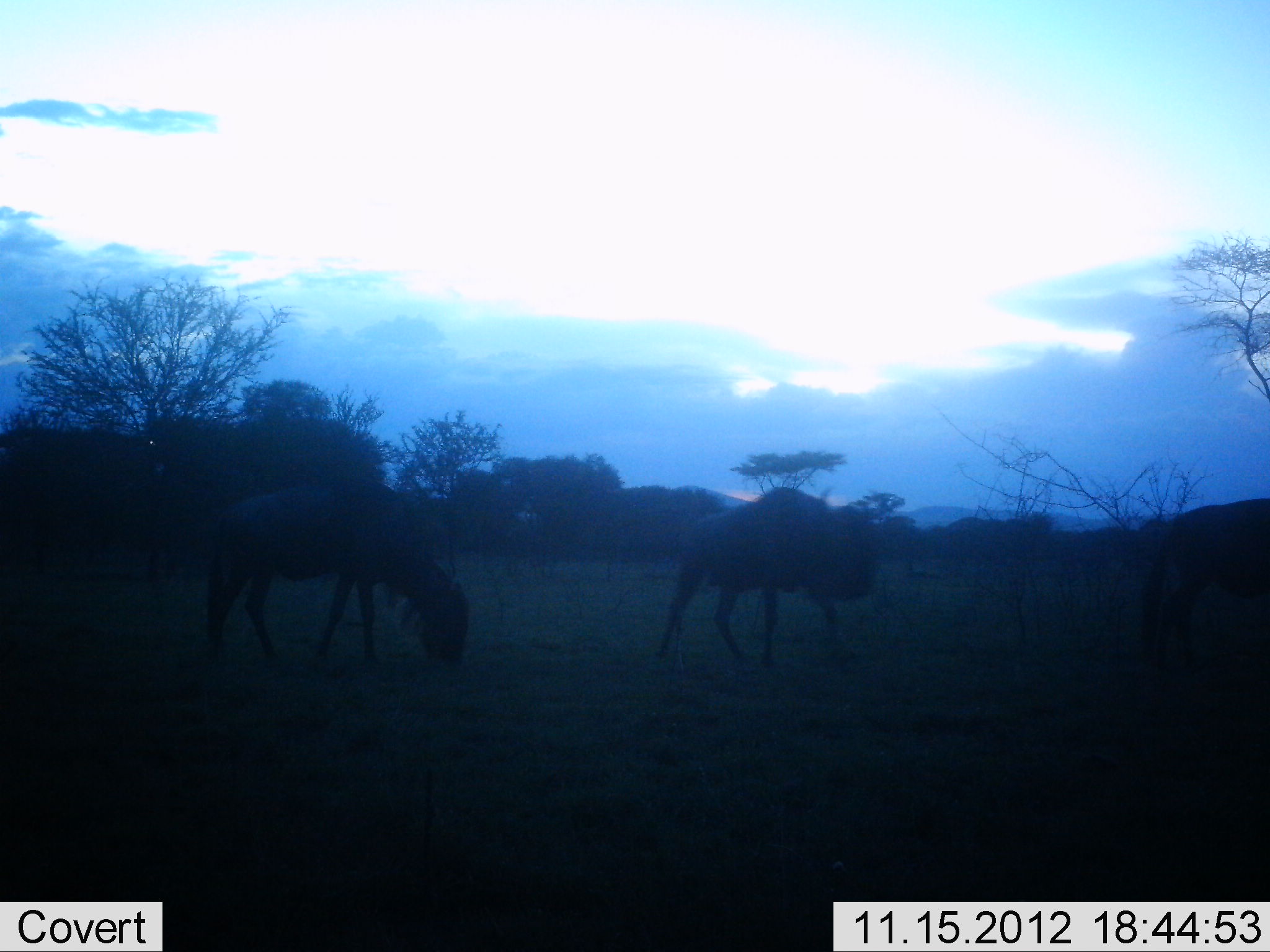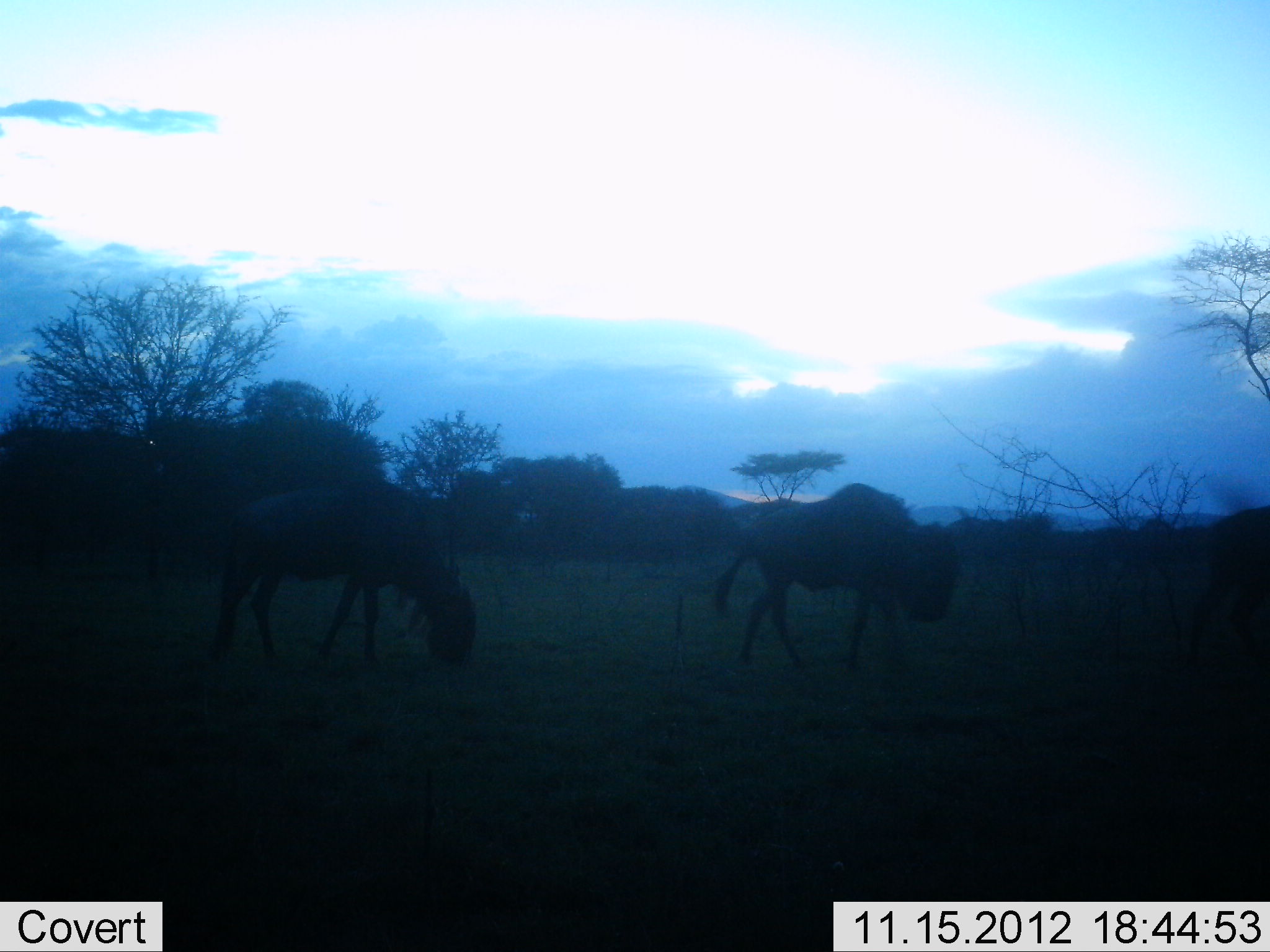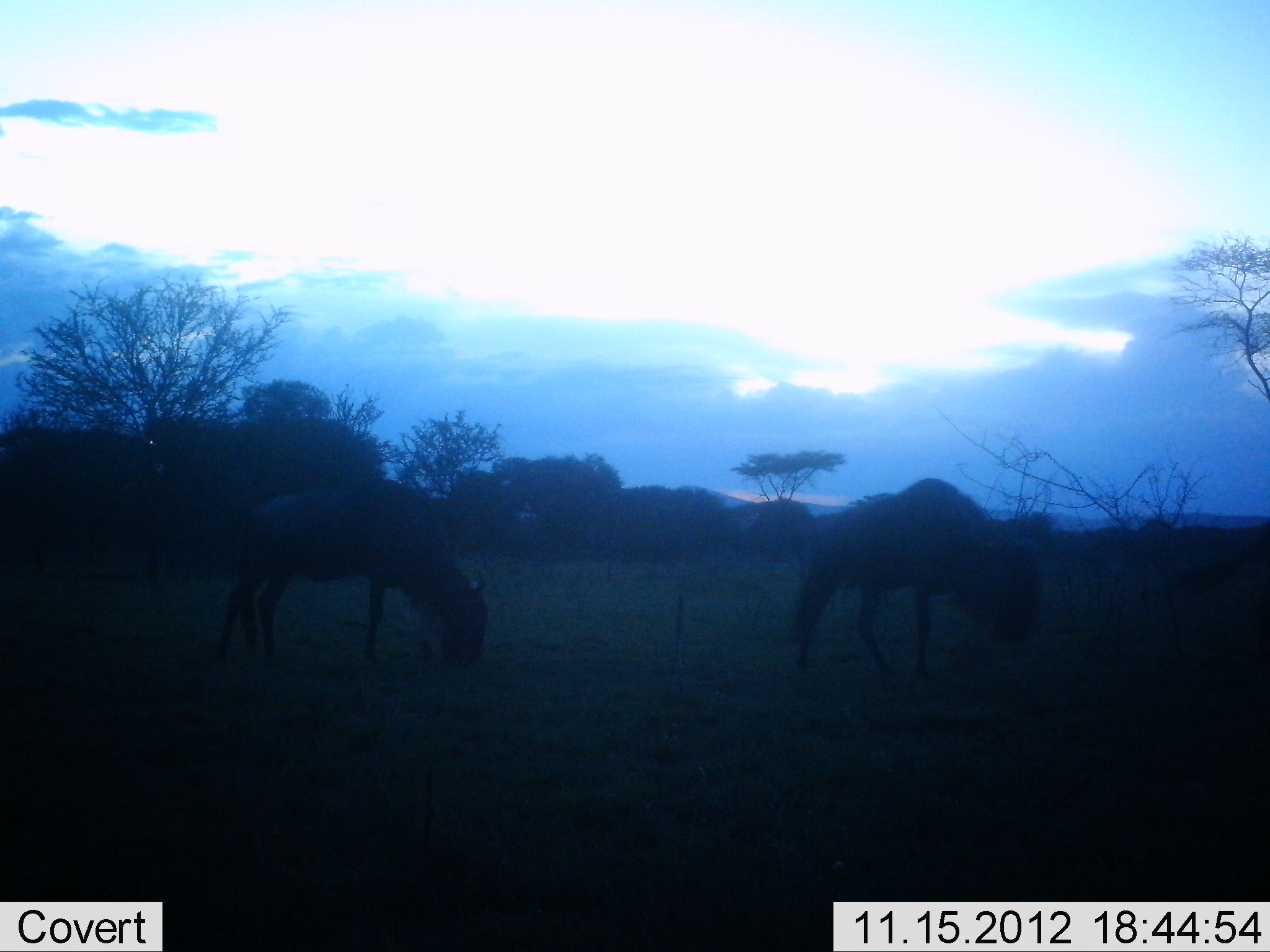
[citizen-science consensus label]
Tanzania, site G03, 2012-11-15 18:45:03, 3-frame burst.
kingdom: Animalia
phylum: Chordata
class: Mammalia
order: Artiodactyla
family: Bovidae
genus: Connochaetes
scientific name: Connochaetes taurinus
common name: blue wildebeest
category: wildebeest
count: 3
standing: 0%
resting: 0%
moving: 70%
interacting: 0%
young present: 0%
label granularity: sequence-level